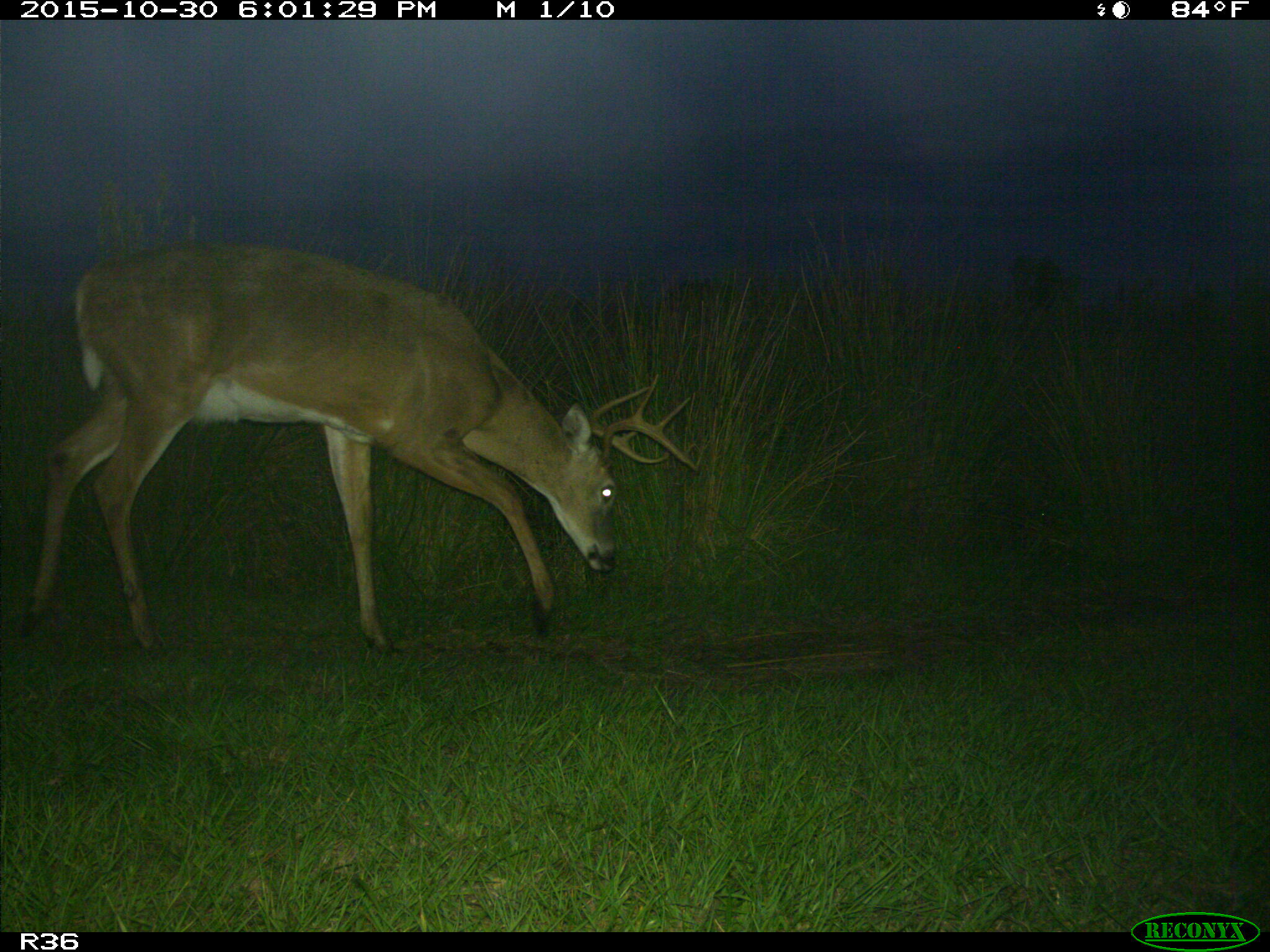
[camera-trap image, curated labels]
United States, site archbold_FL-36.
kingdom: Animalia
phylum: Chordata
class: Mammalia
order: Artiodactyla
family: Cervidae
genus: Odocoileus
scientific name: Odocoileus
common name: deer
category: unidentified deer